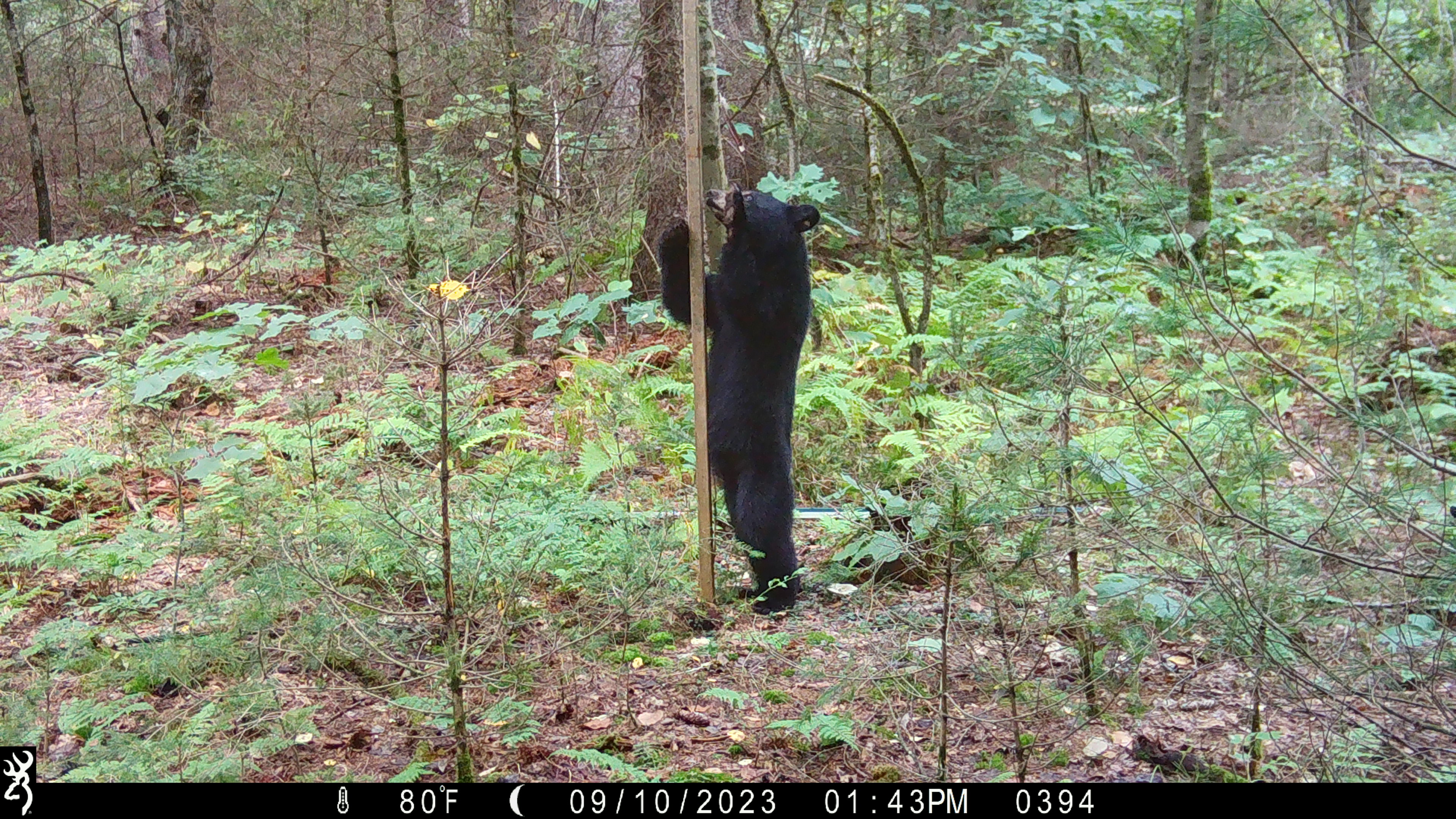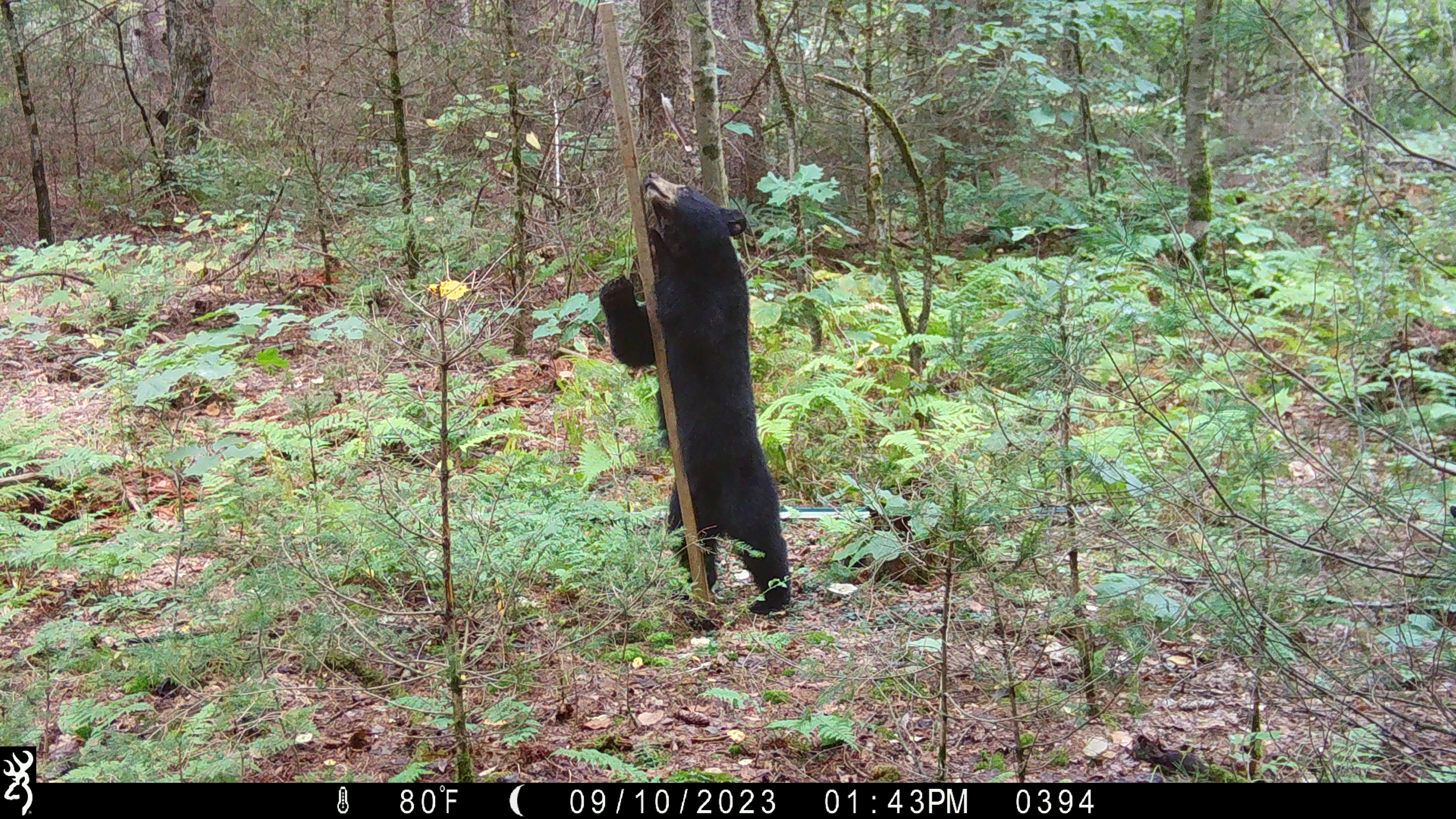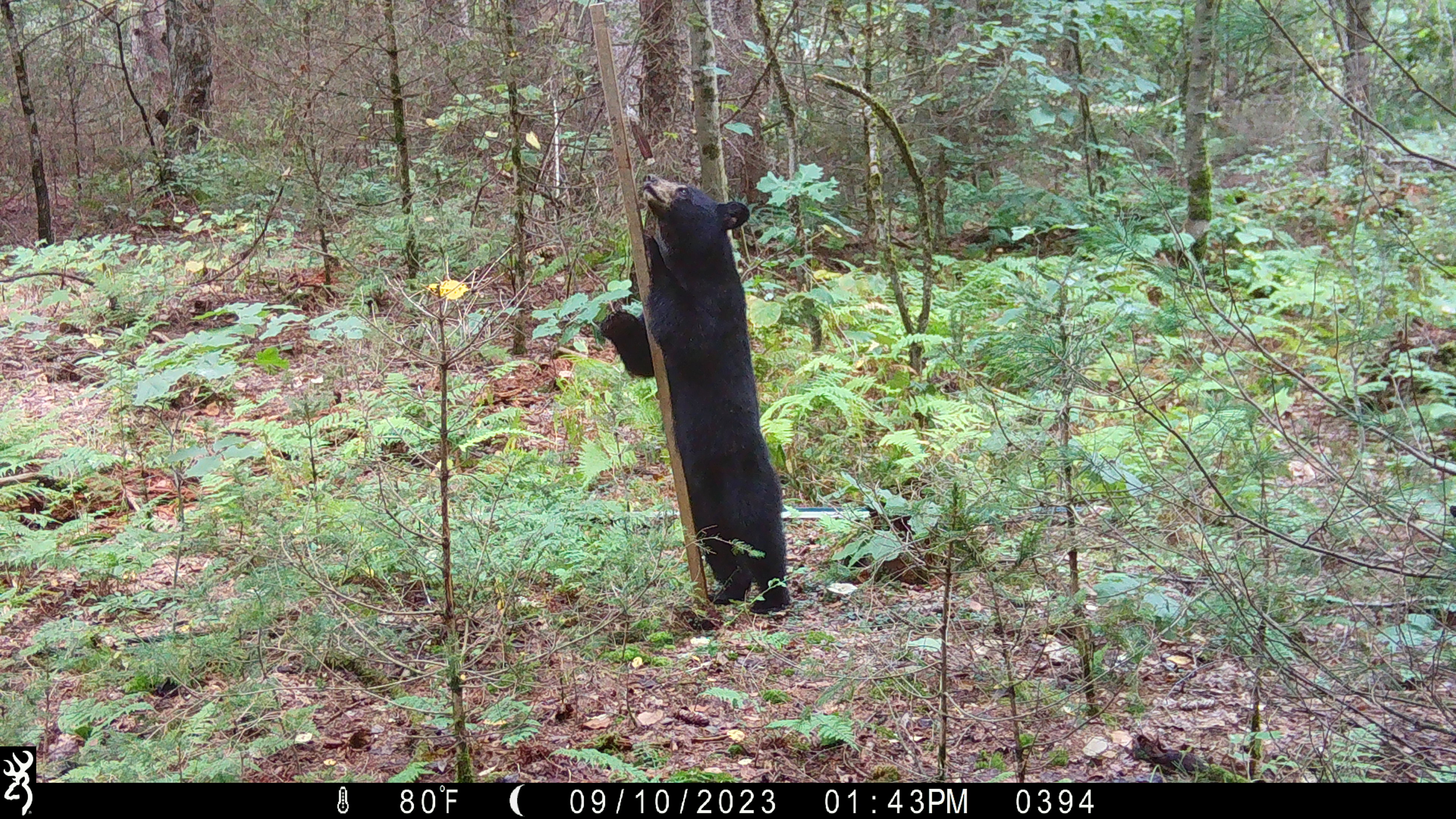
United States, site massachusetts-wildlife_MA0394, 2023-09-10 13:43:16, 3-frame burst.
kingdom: Animalia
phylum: Chordata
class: Mammalia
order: Carnivora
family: Ursidae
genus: Ursus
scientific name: Ursus americanus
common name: black bear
Black bear (Ursus americanus).